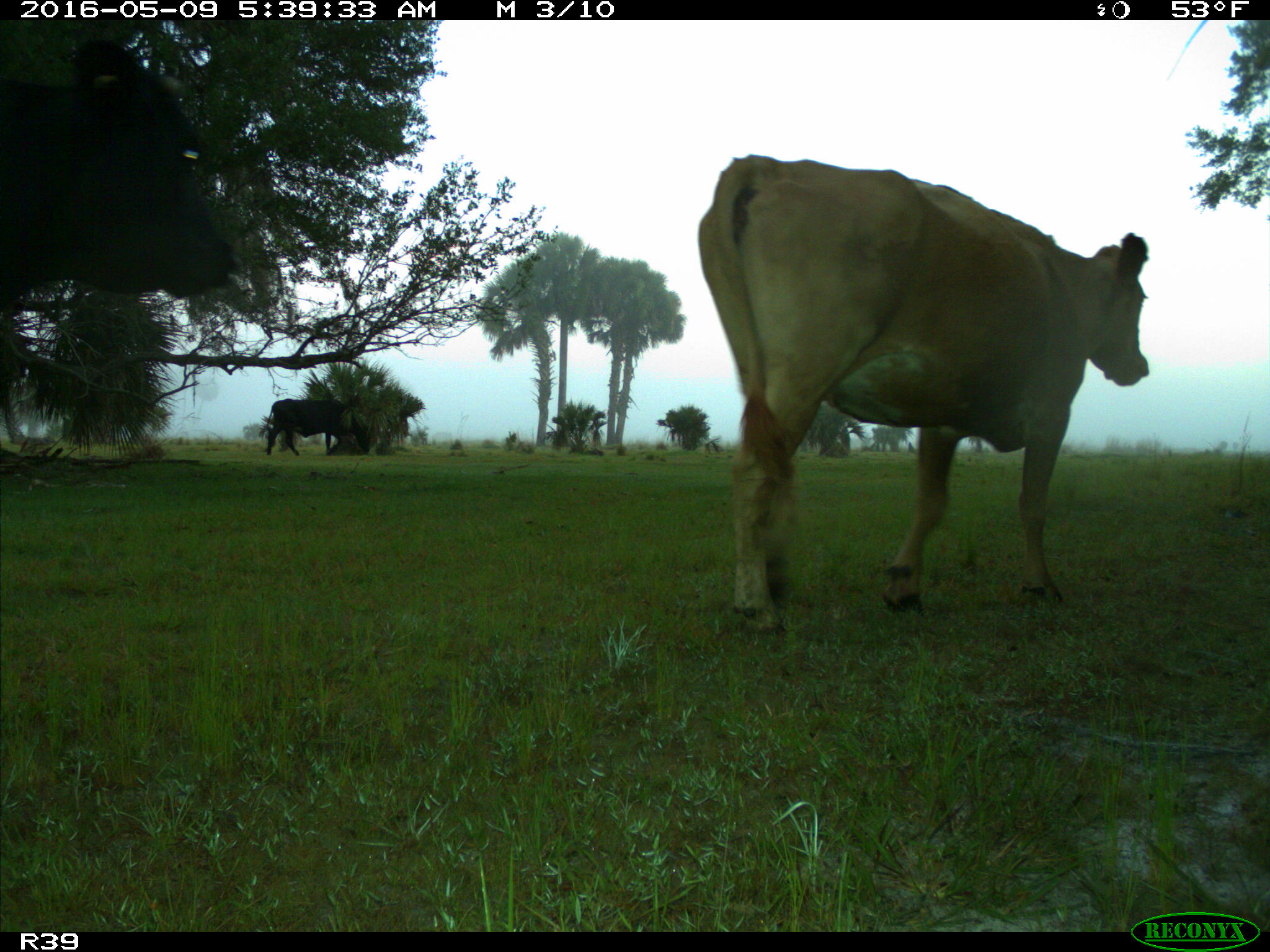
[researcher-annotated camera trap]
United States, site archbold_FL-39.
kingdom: Animalia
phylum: Chordata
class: Mammalia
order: Artiodactyla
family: Bovidae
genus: Bos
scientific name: Bos taurus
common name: domestic cow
Bos taurus (domestic cow).